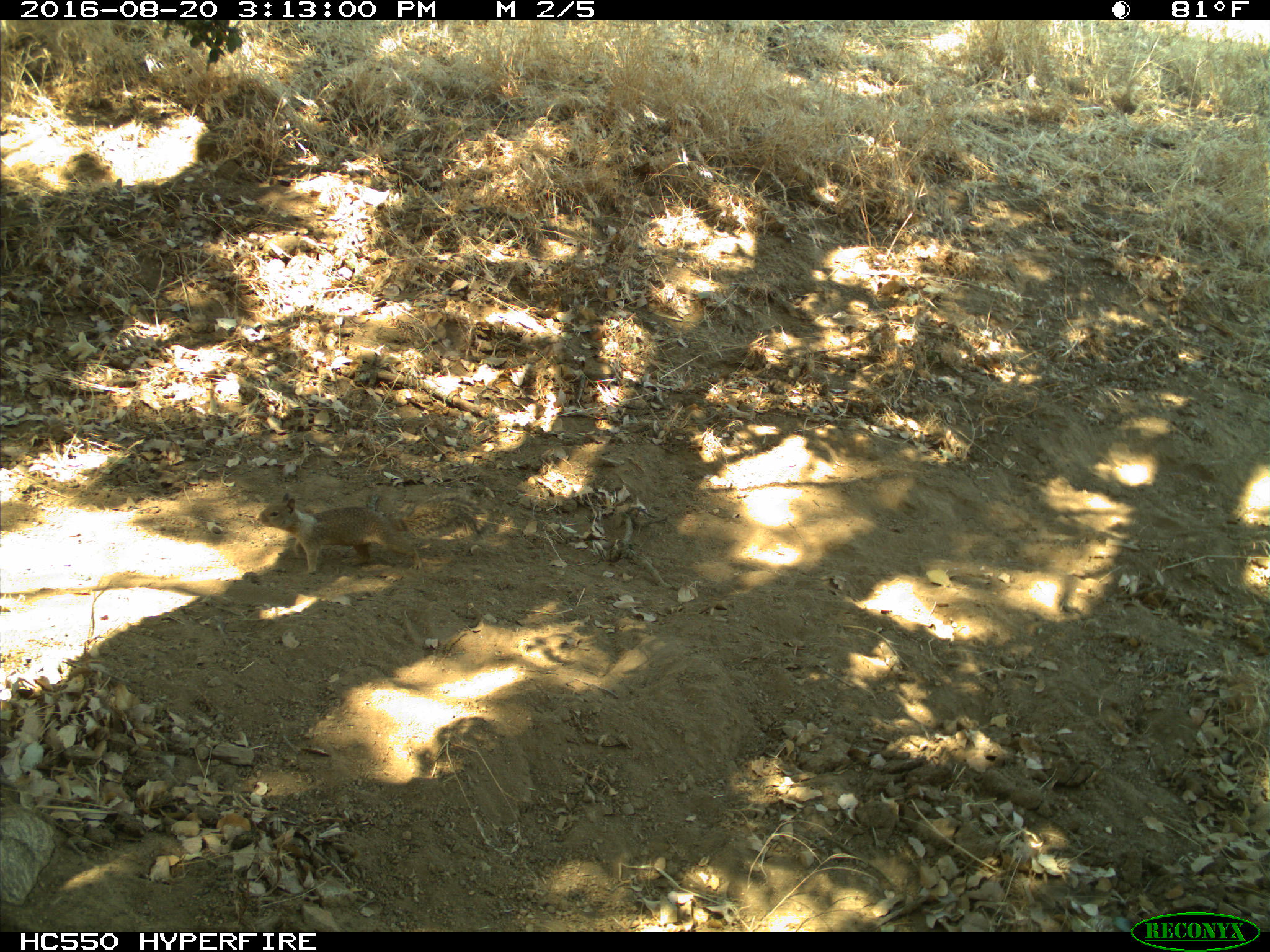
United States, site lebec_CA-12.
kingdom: Animalia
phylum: Chordata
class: Mammalia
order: Rodentia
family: Sciuridae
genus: Otospermophilus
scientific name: Otospermophilus beecheyi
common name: california ground squirrel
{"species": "Otospermophilus beecheyi (california ground squirrel)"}